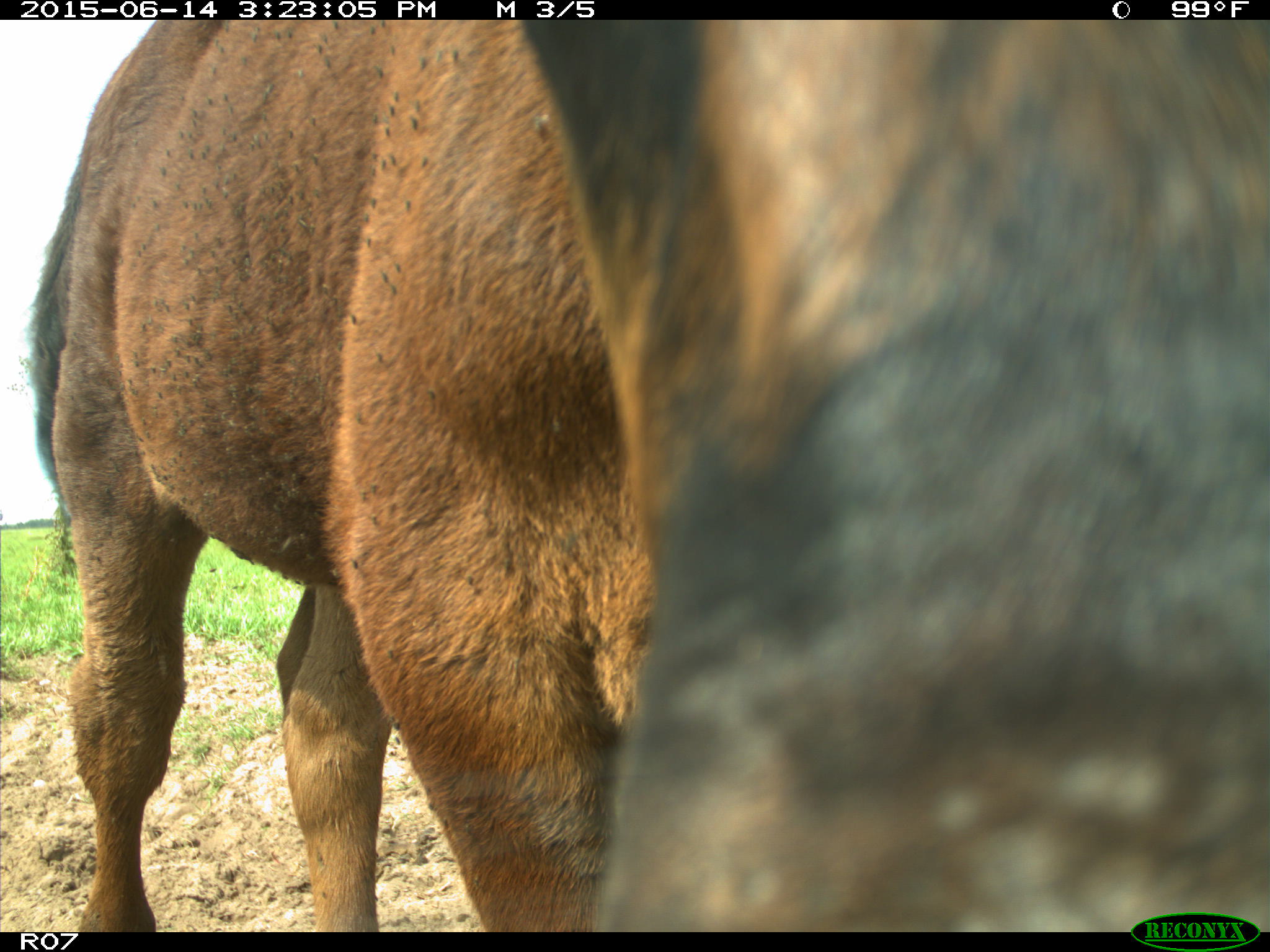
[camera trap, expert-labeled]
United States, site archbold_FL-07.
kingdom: Animalia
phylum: Chordata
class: Mammalia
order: Artiodactyla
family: Bovidae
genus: Bos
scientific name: Bos taurus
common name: domestic cow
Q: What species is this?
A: Bos taurus (domestic cow).